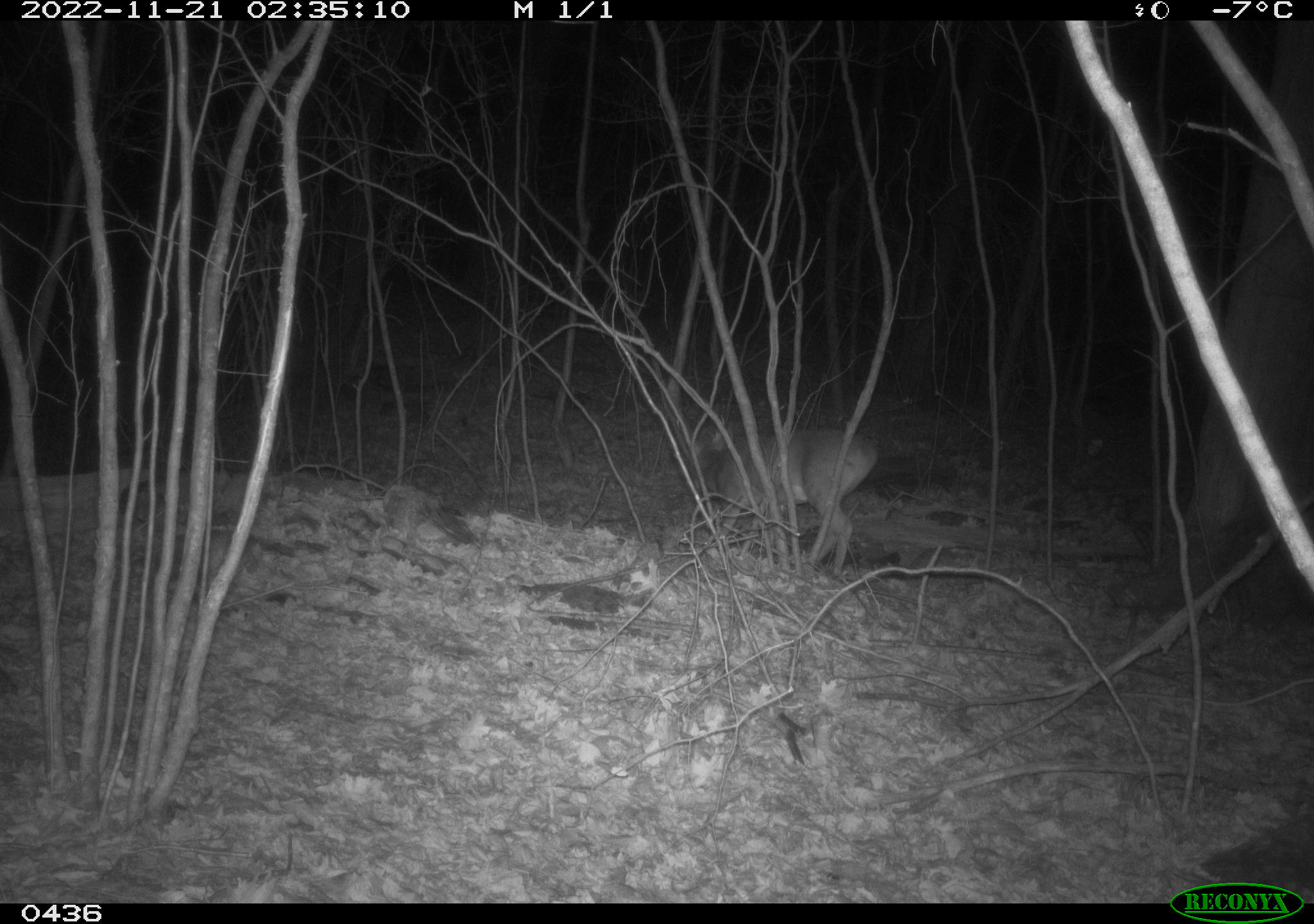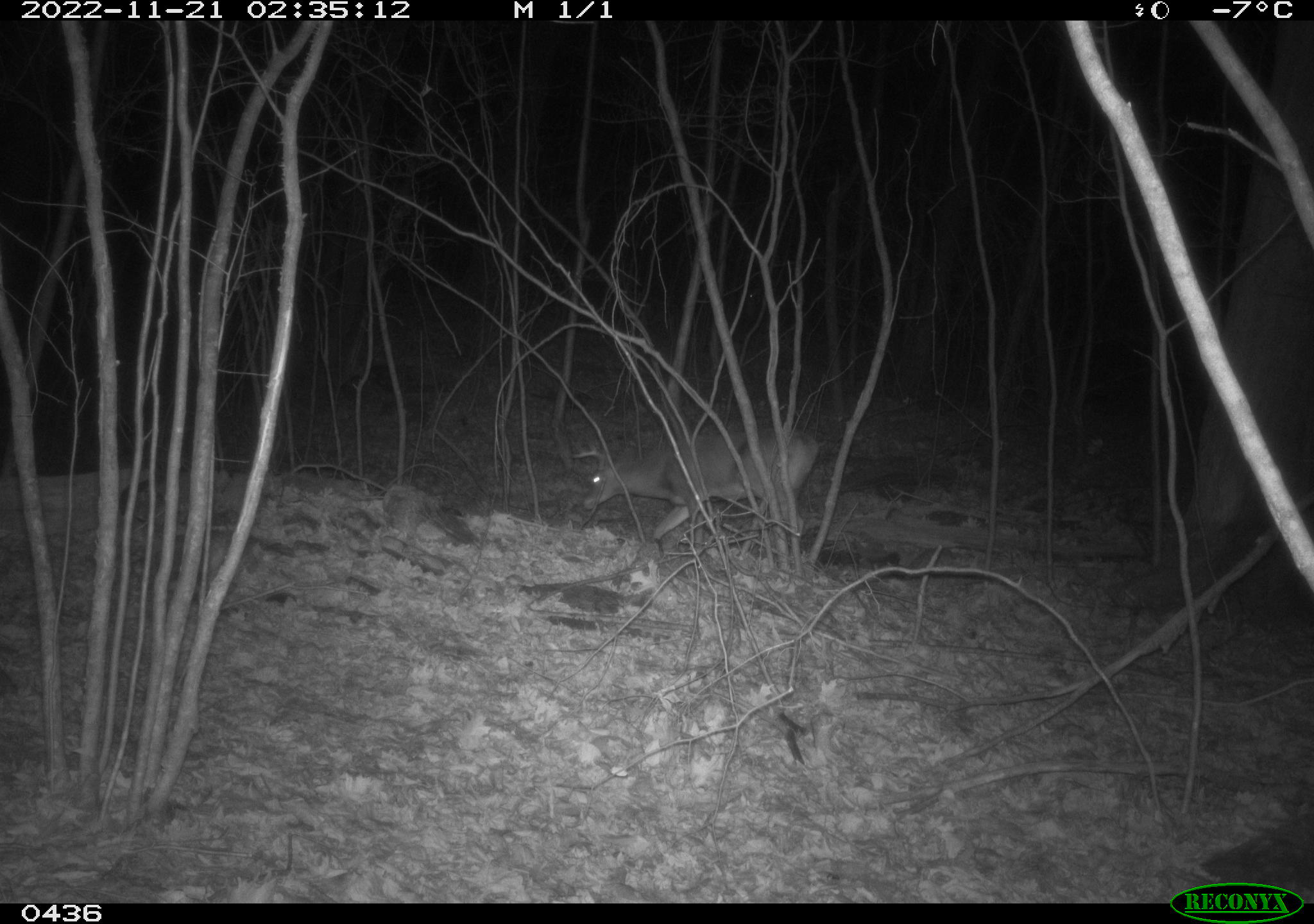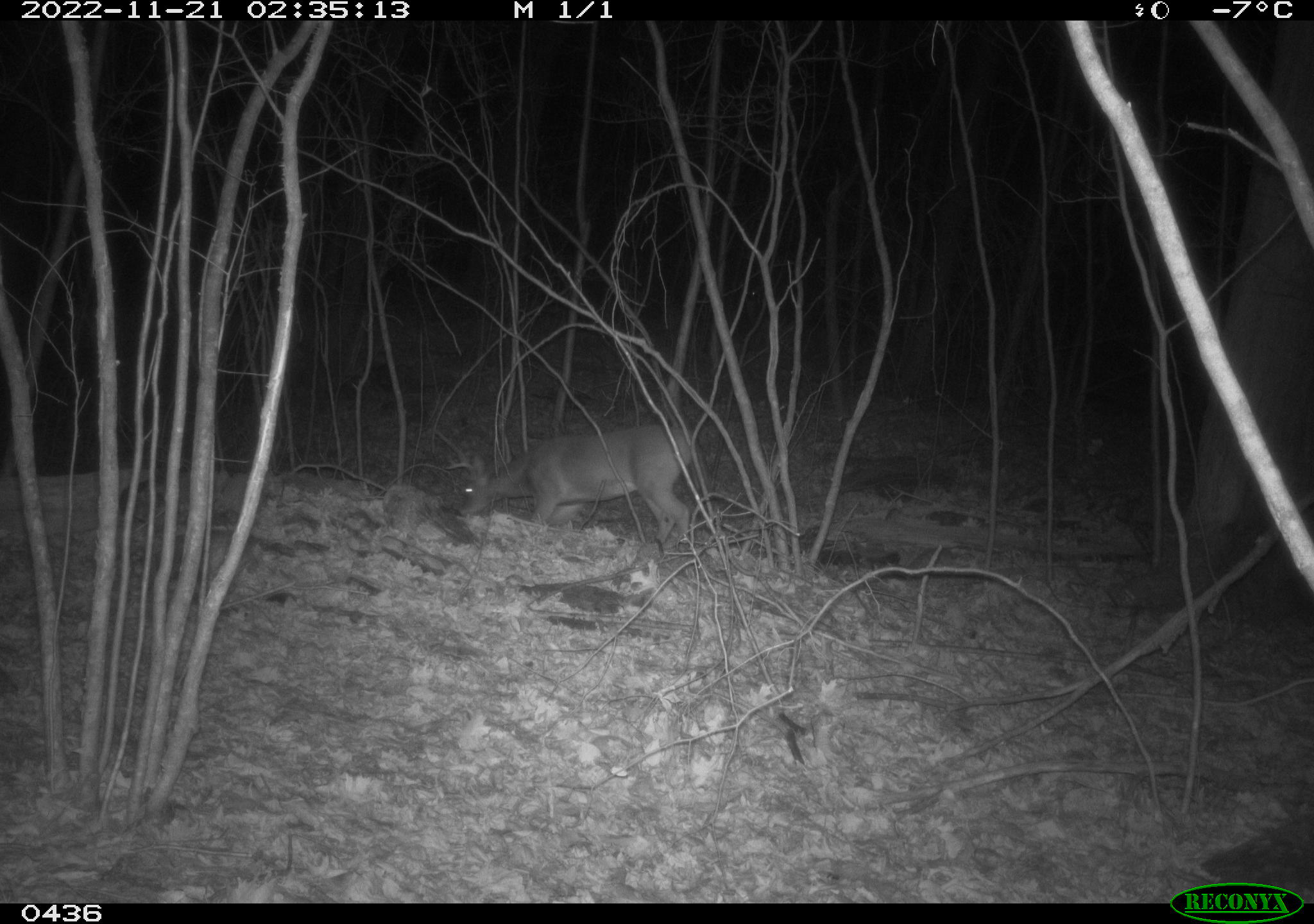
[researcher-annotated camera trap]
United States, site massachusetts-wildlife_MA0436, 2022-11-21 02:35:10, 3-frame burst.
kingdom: Animalia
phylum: Chordata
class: Mammalia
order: Artiodactyla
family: Cervidae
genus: Odocoileus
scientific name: Odocoileus virginianus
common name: white-tailed deer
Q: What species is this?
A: White-tailed deer (Odocoileus virginianus).